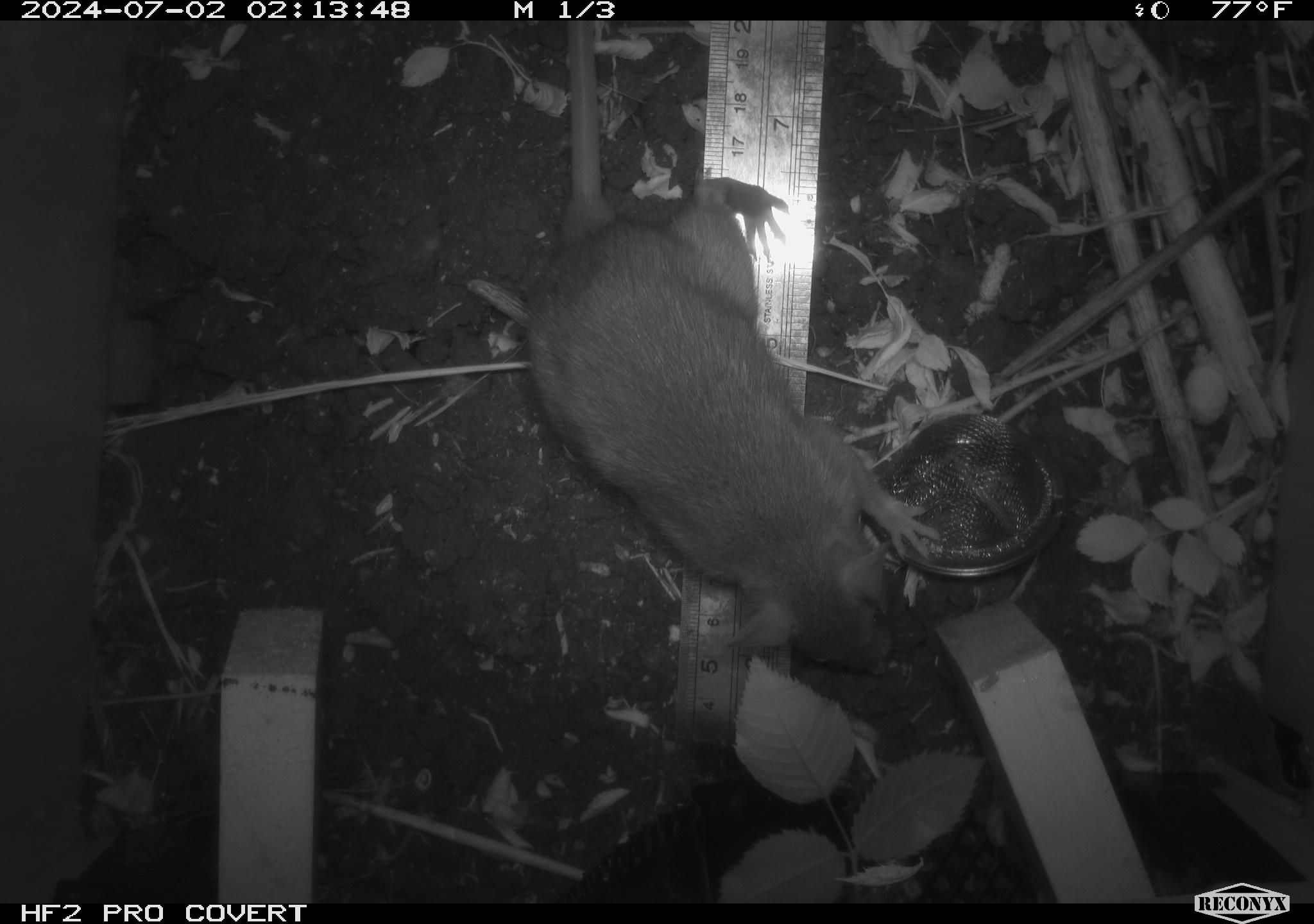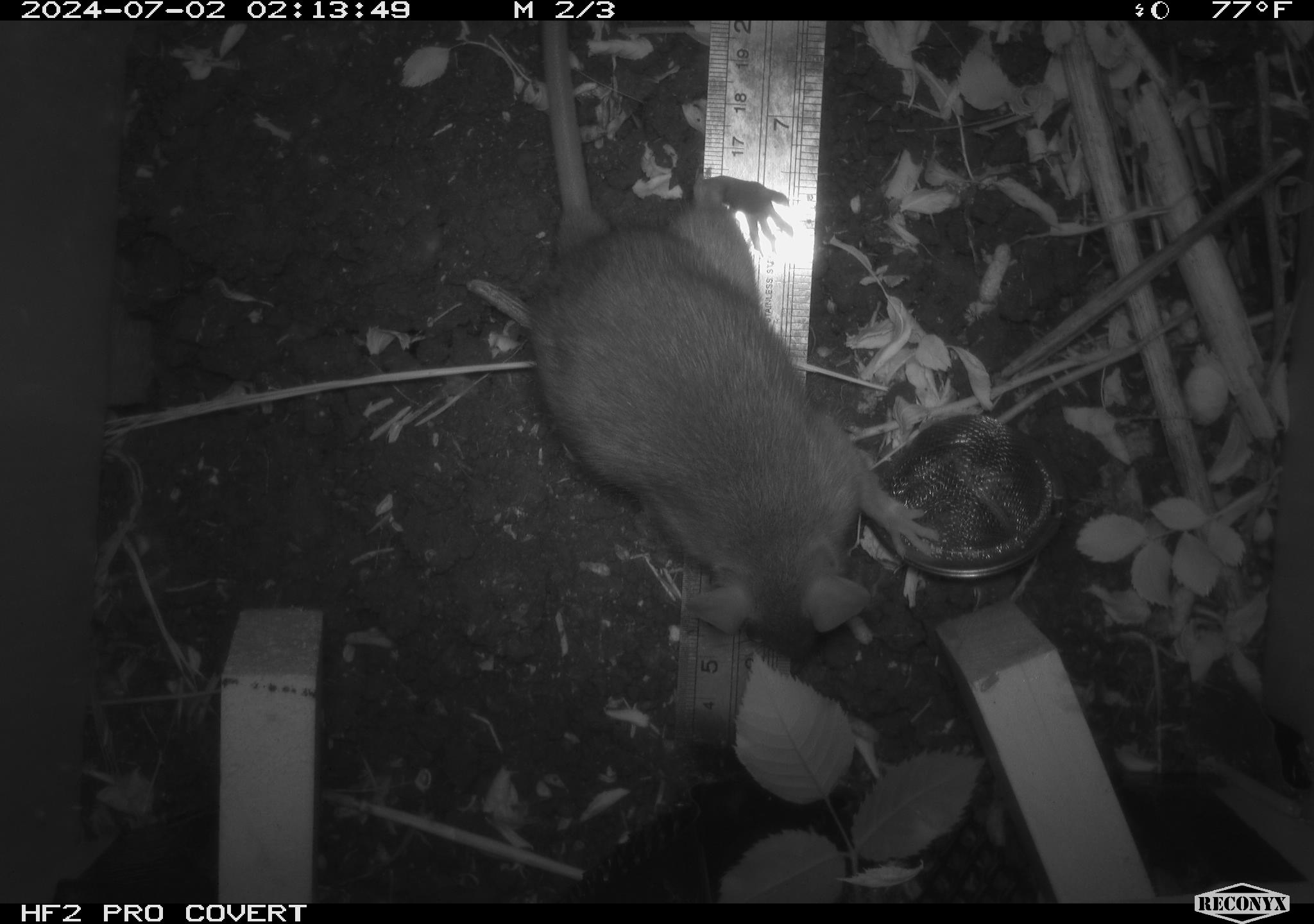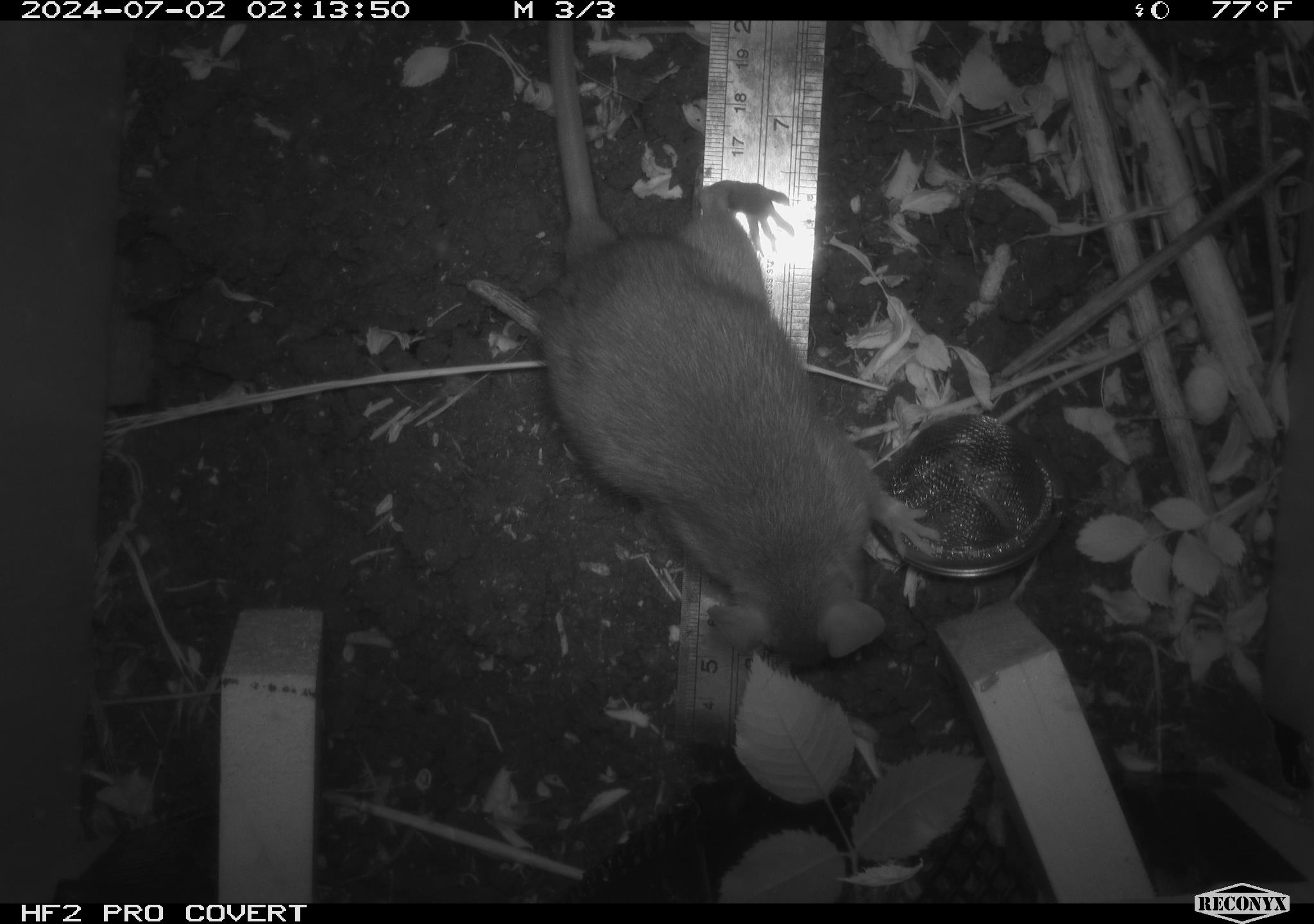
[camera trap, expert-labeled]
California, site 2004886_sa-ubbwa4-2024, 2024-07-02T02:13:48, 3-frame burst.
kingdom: Animalia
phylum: Chordata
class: Mammalia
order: Rodentia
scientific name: Rodentia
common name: woodrat or rat or mouse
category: woodrat or rat or mouse species